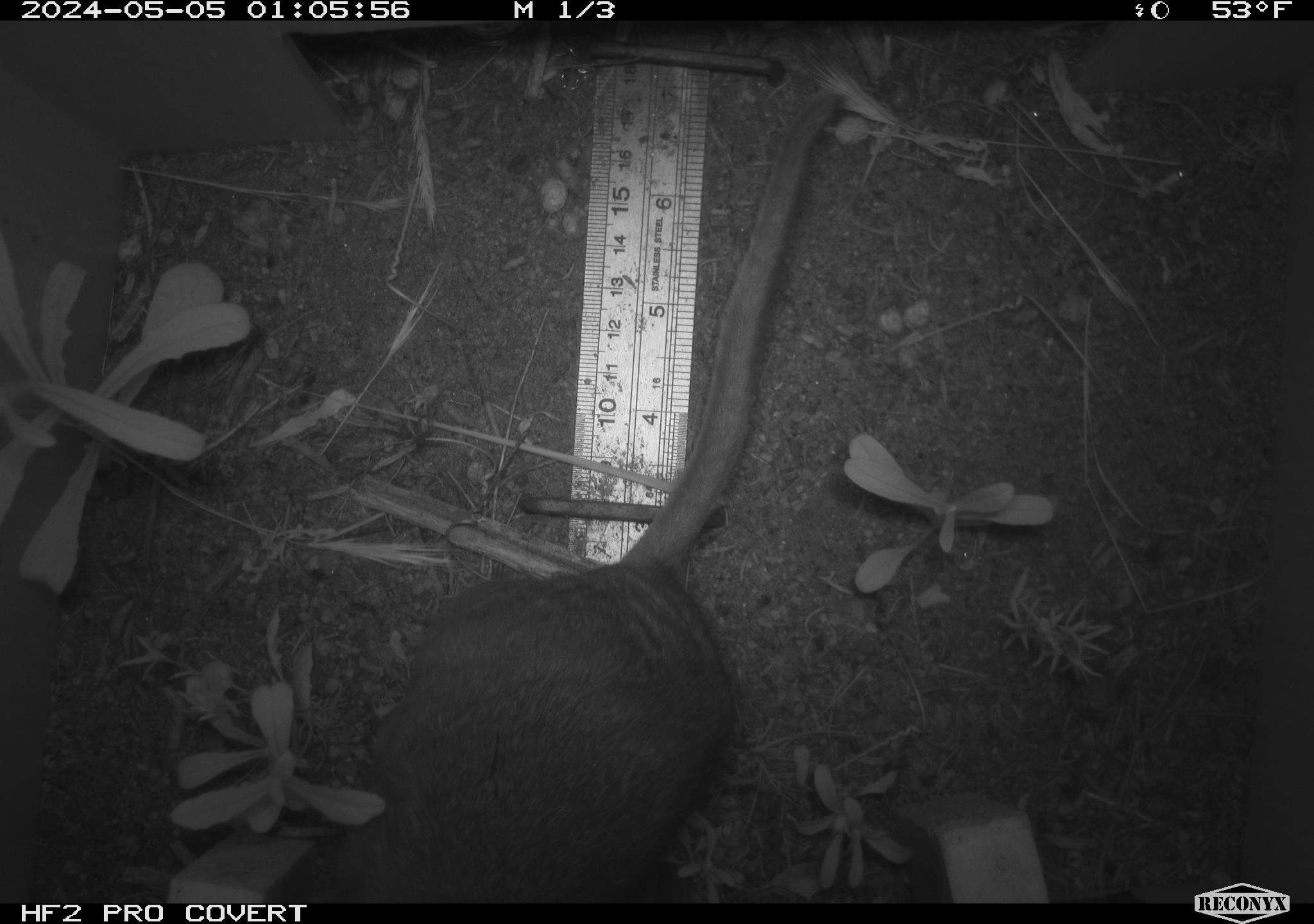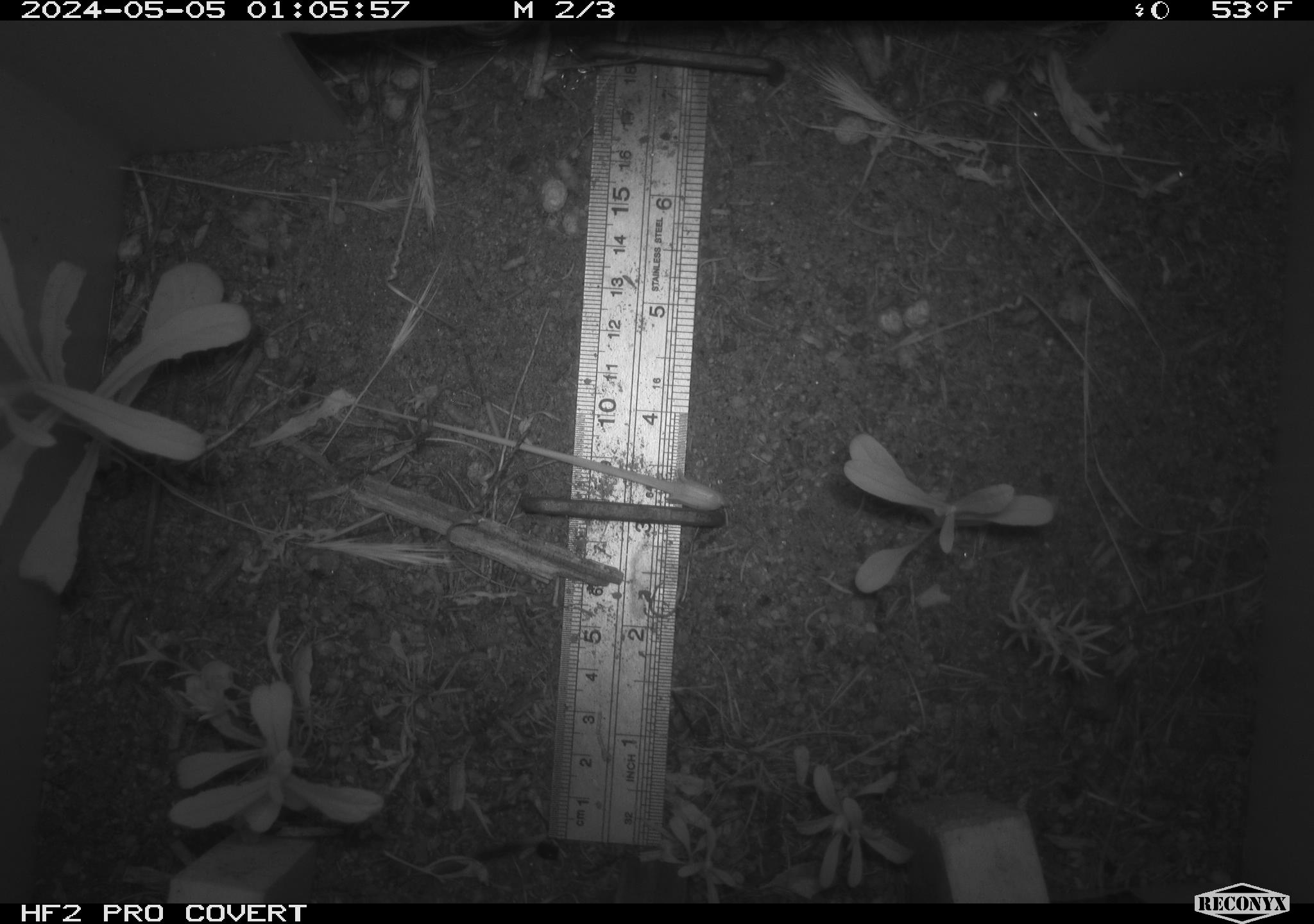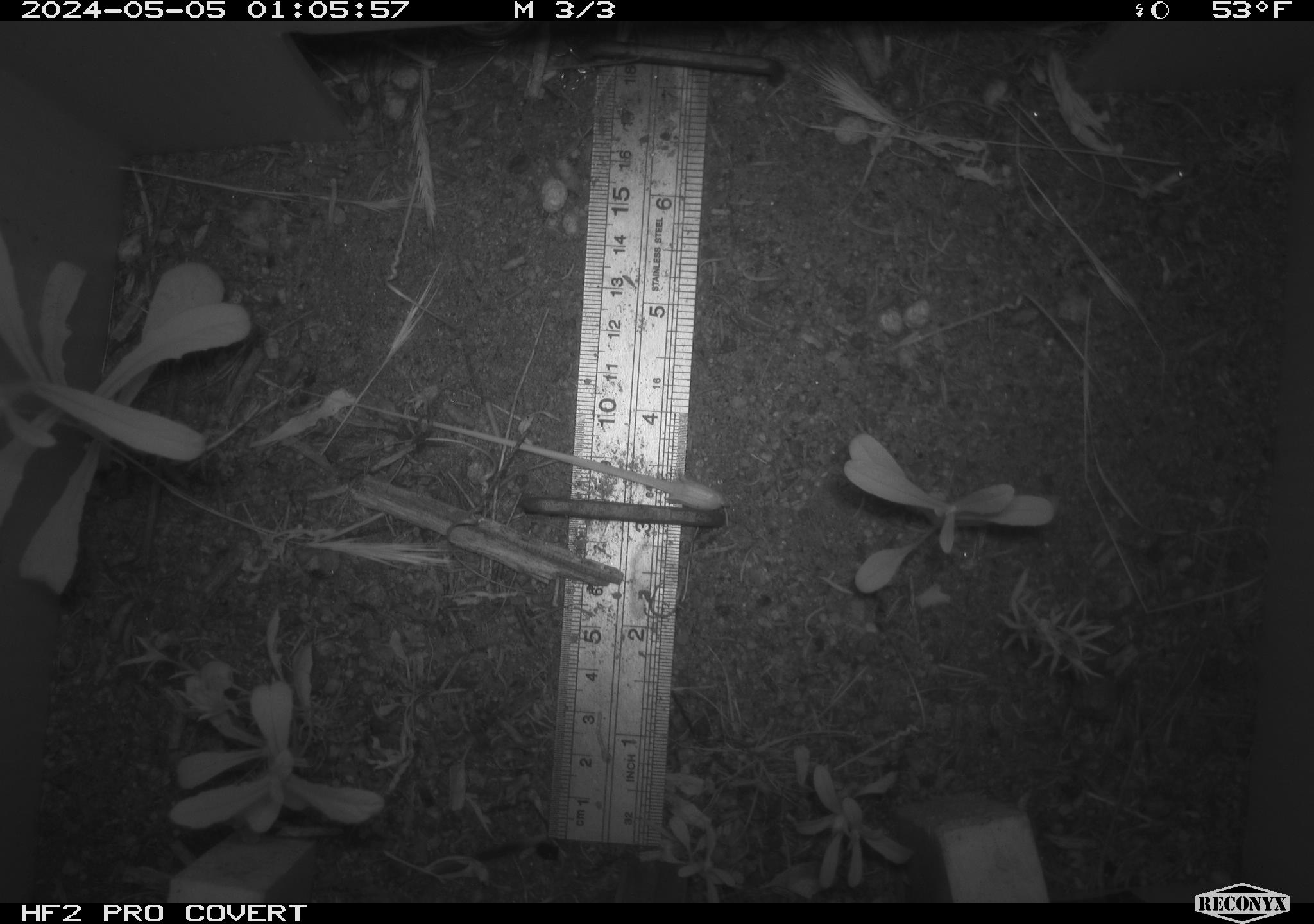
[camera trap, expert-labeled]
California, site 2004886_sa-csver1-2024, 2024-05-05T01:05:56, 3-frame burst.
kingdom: Animalia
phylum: Chordata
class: Mammalia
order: Rodentia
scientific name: Rodentia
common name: rodent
Rodent (Rodentia).